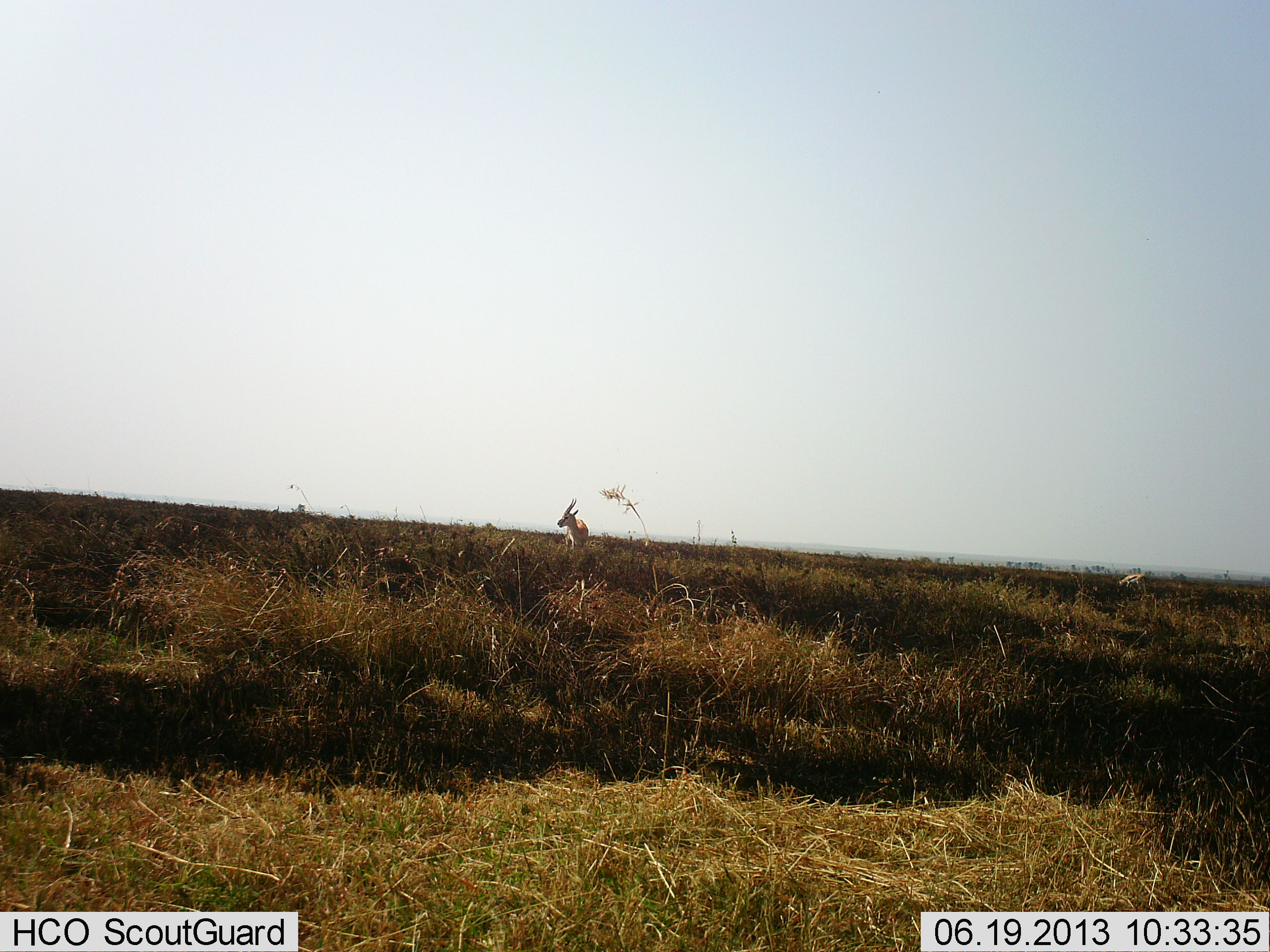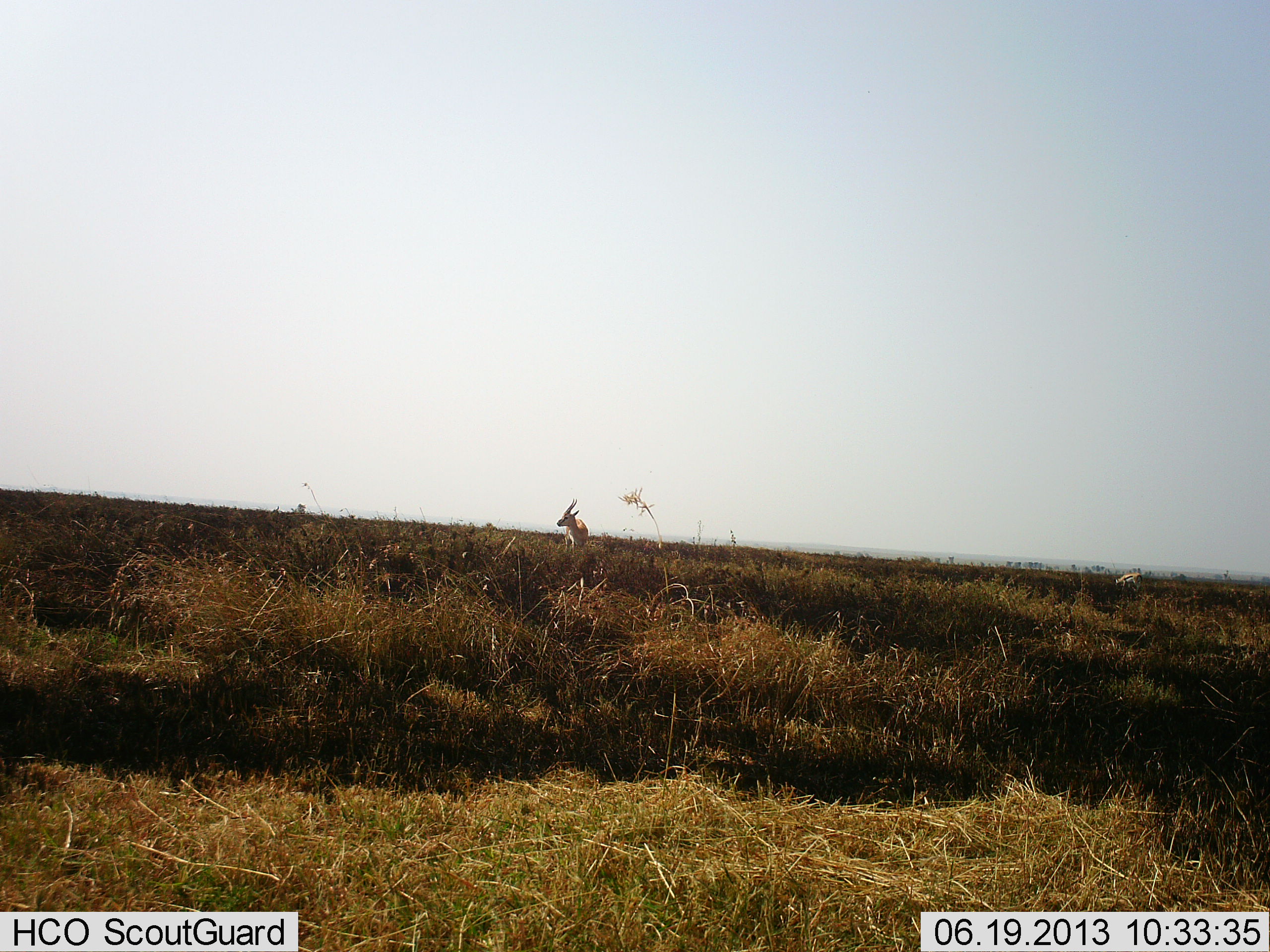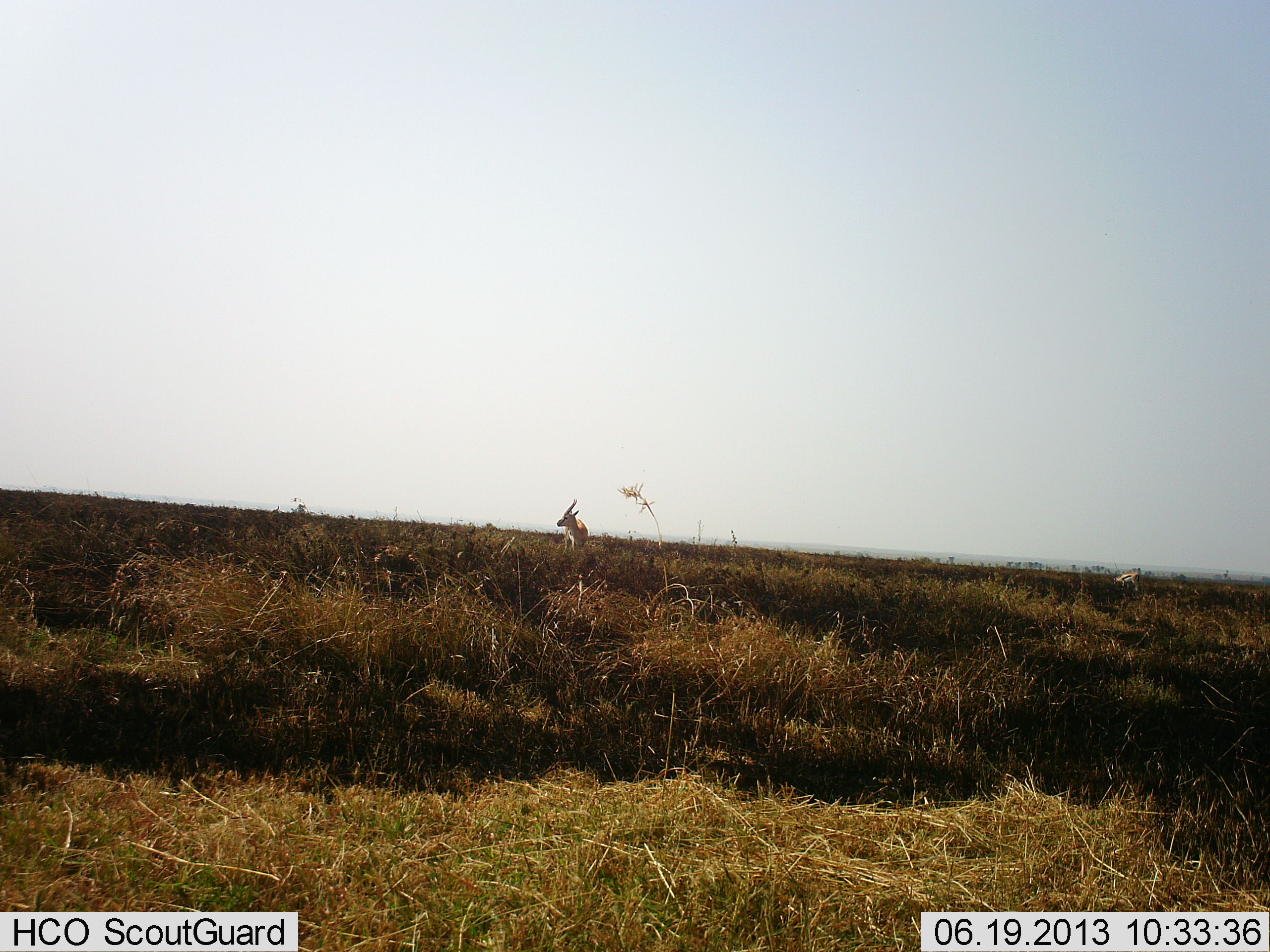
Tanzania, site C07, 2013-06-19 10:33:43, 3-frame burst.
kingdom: Animalia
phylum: Chordata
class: Mammalia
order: Artiodactyla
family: Bovidae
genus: Eudorcas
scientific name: Eudorcas thomsonii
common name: thomson's gazelle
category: gazellethomsons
Gazellethomsons (thomson's gazelle) (Eudorcas thomsonii), count 1. Behavior (volunteer vote fractions): standing 94%, resting 0%, moving 0%, interacting 0%. Young present (vote fraction): 0%. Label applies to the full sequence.